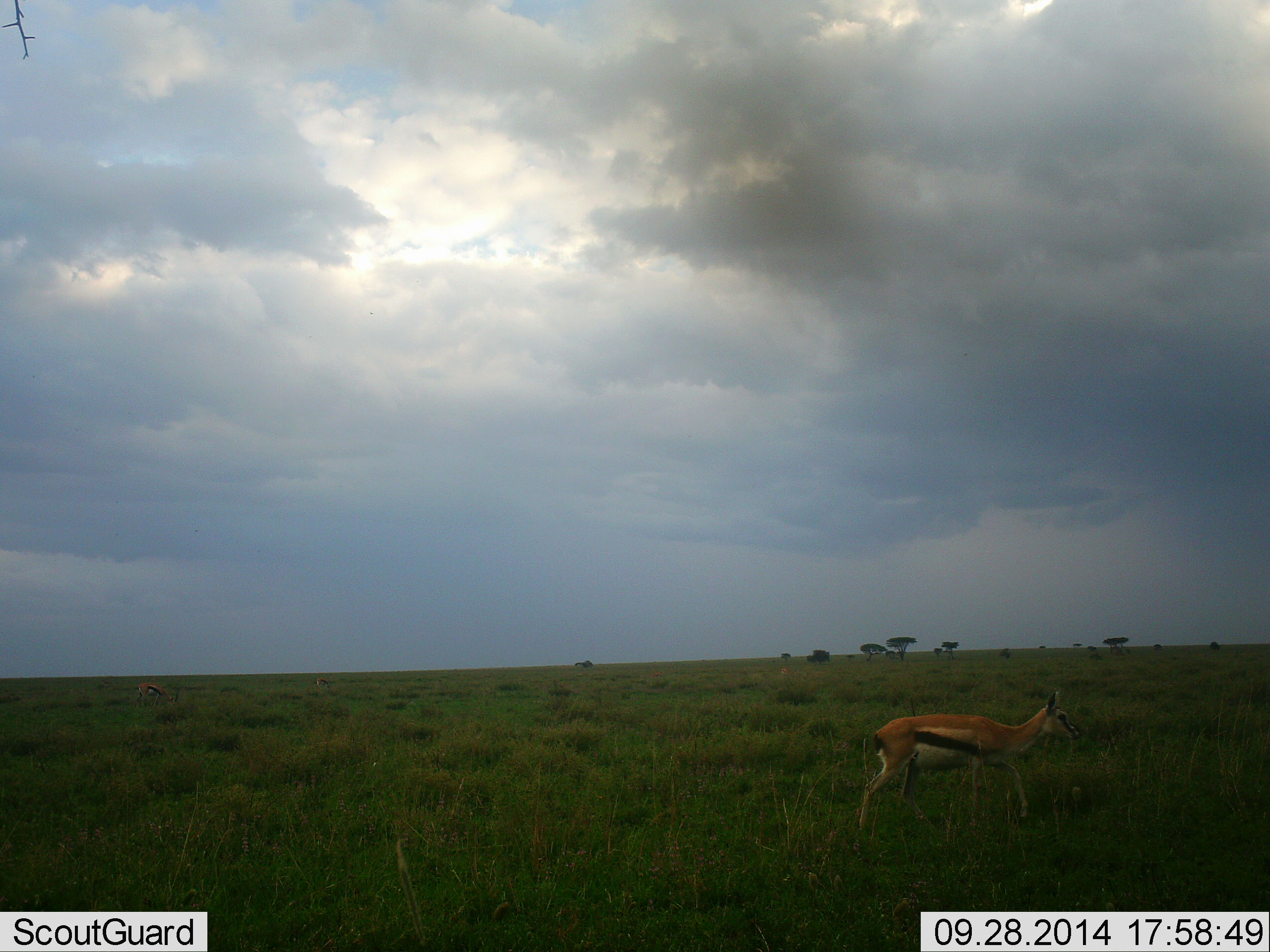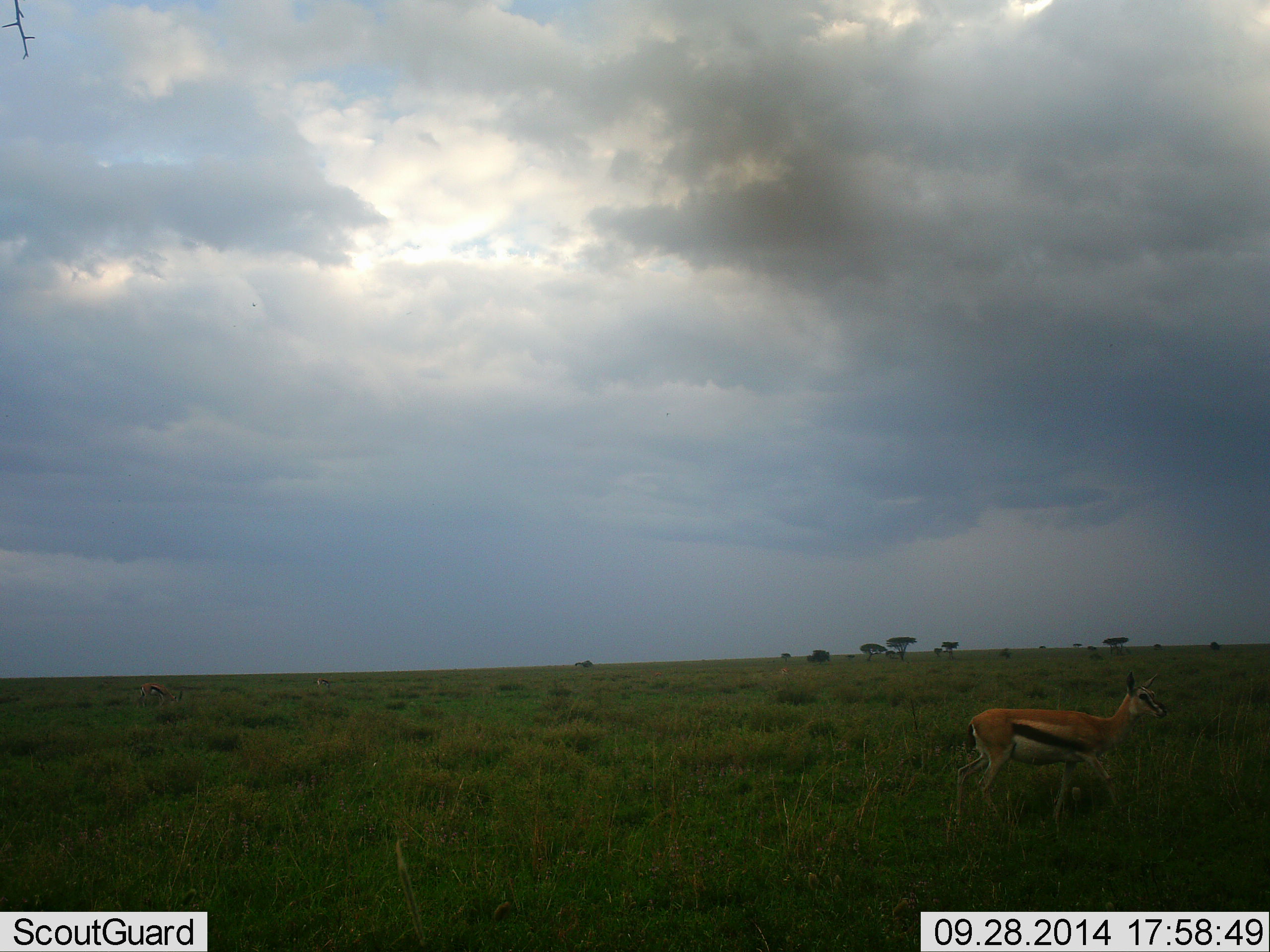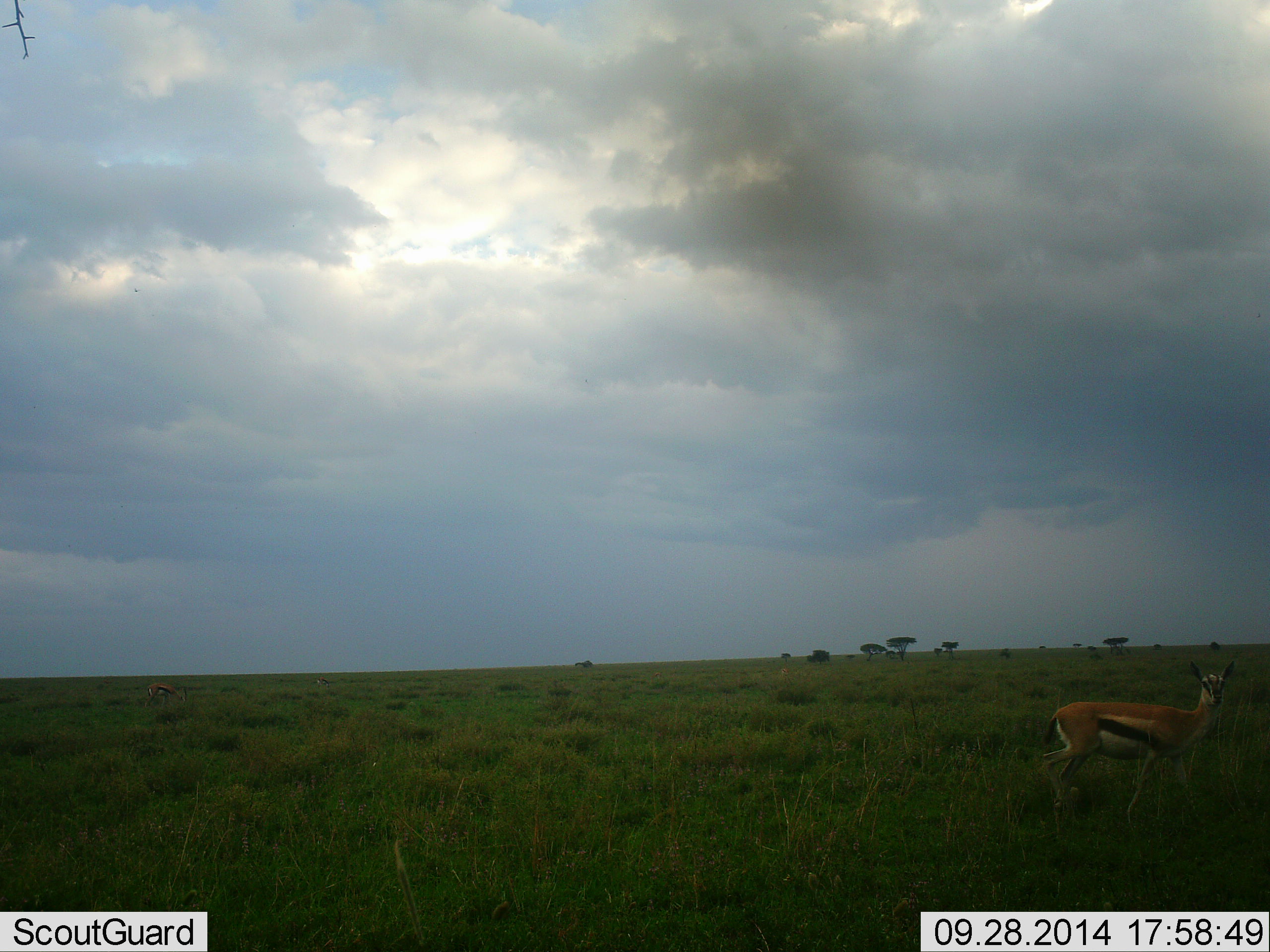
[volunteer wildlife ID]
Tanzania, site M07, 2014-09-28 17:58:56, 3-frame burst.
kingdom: Animalia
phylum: Chordata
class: Mammalia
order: Artiodactyla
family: Bovidae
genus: Eudorcas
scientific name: Eudorcas thomsonii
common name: thomson's gazelle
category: gazellethomsons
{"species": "gazellethomsons (thomson's gazelle) (Eudorcas thomsonii)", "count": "1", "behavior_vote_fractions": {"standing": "10%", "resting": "0%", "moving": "100%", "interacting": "0%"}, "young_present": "0%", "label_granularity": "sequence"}